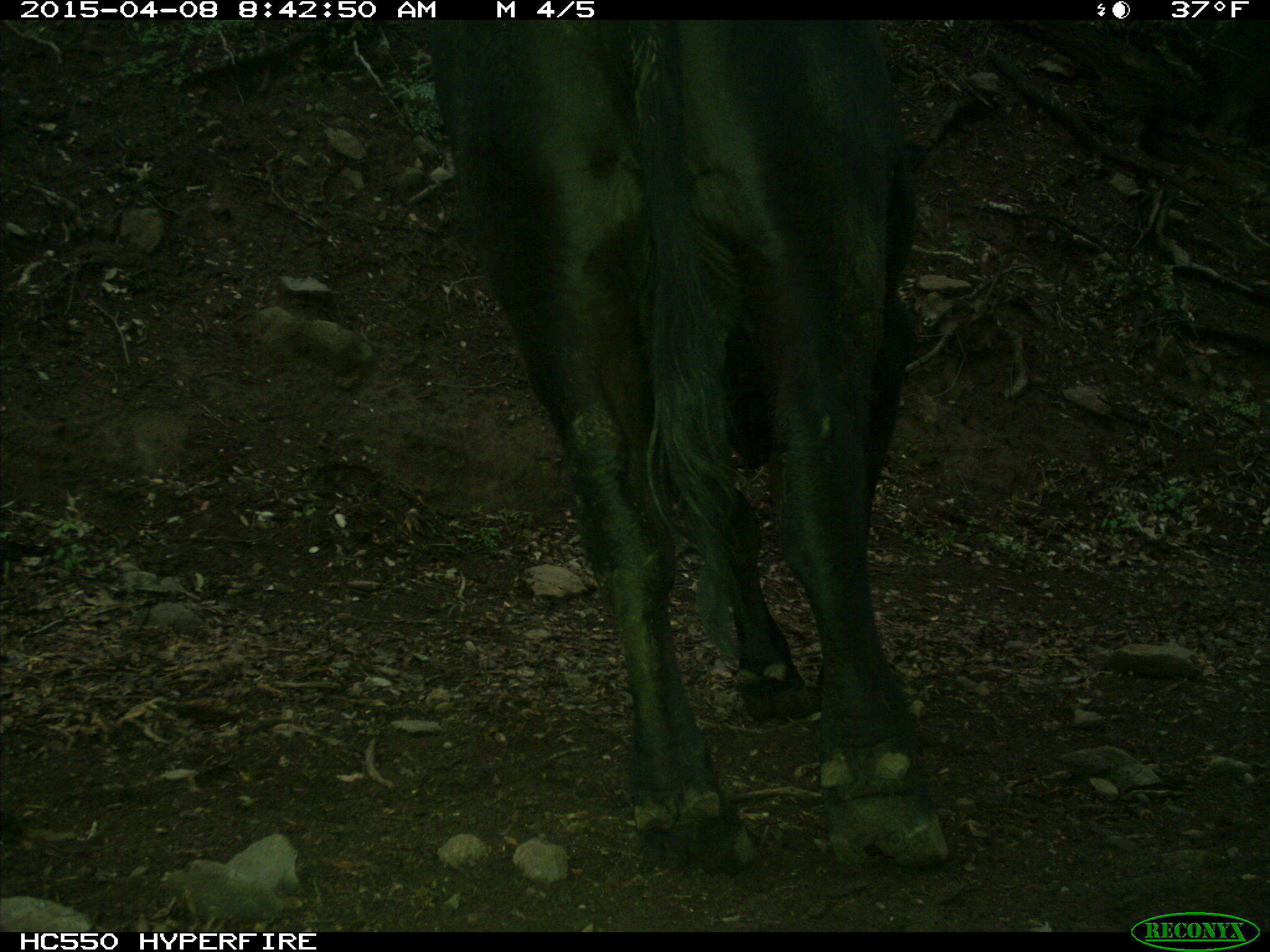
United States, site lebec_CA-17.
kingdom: Animalia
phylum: Chordata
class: Mammalia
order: Artiodactyla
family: Bovidae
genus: Bos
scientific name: Bos taurus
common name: domestic cow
Bos taurus (domestic cow).